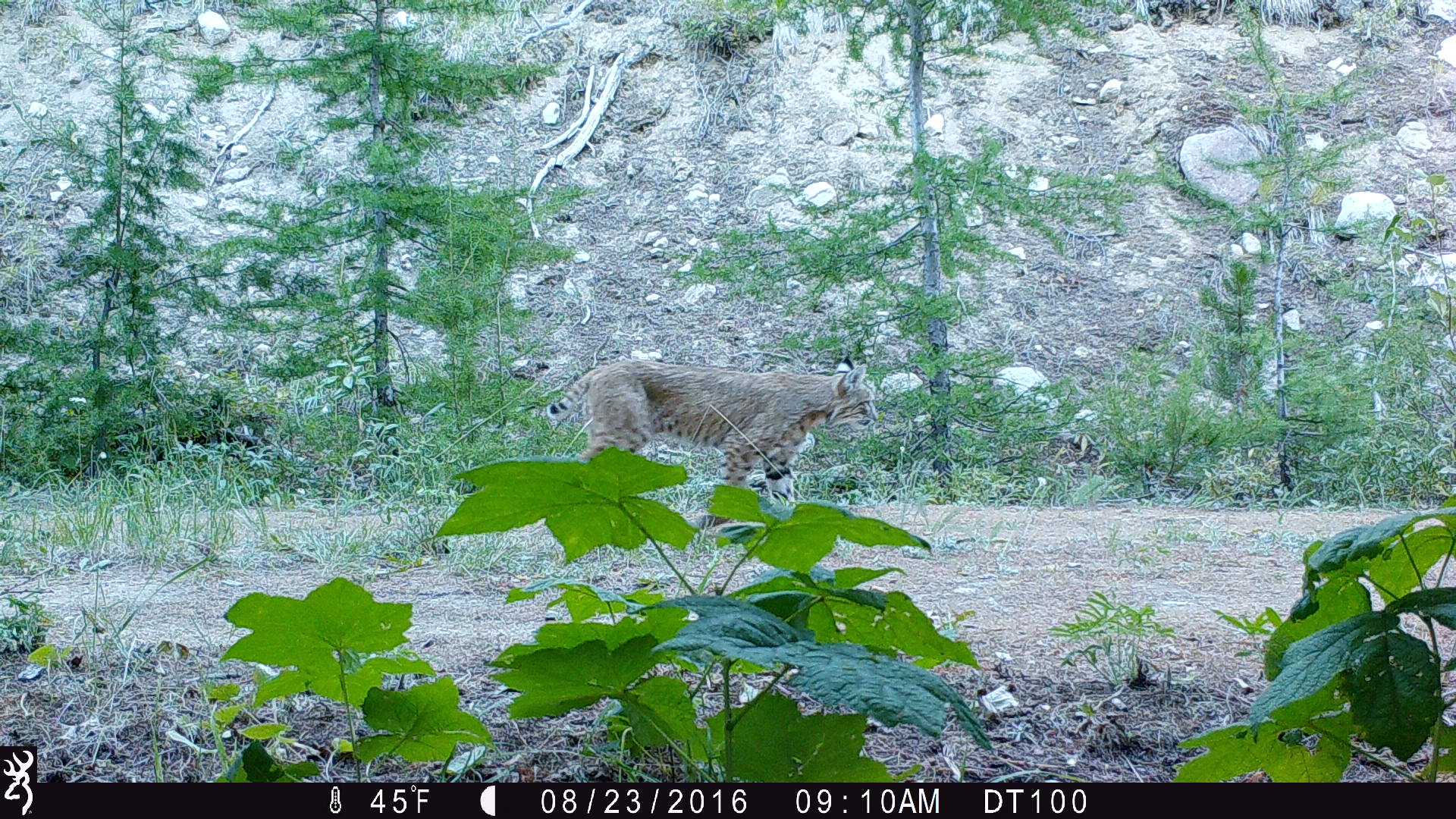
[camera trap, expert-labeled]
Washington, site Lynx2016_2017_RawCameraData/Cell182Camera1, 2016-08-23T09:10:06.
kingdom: Animalia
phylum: Chordata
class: Mammalia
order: Carnivora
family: Felidae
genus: Lynx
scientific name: Lynx rufus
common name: bobcat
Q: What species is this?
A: Lynx rufus (bobcat).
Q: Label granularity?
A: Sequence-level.